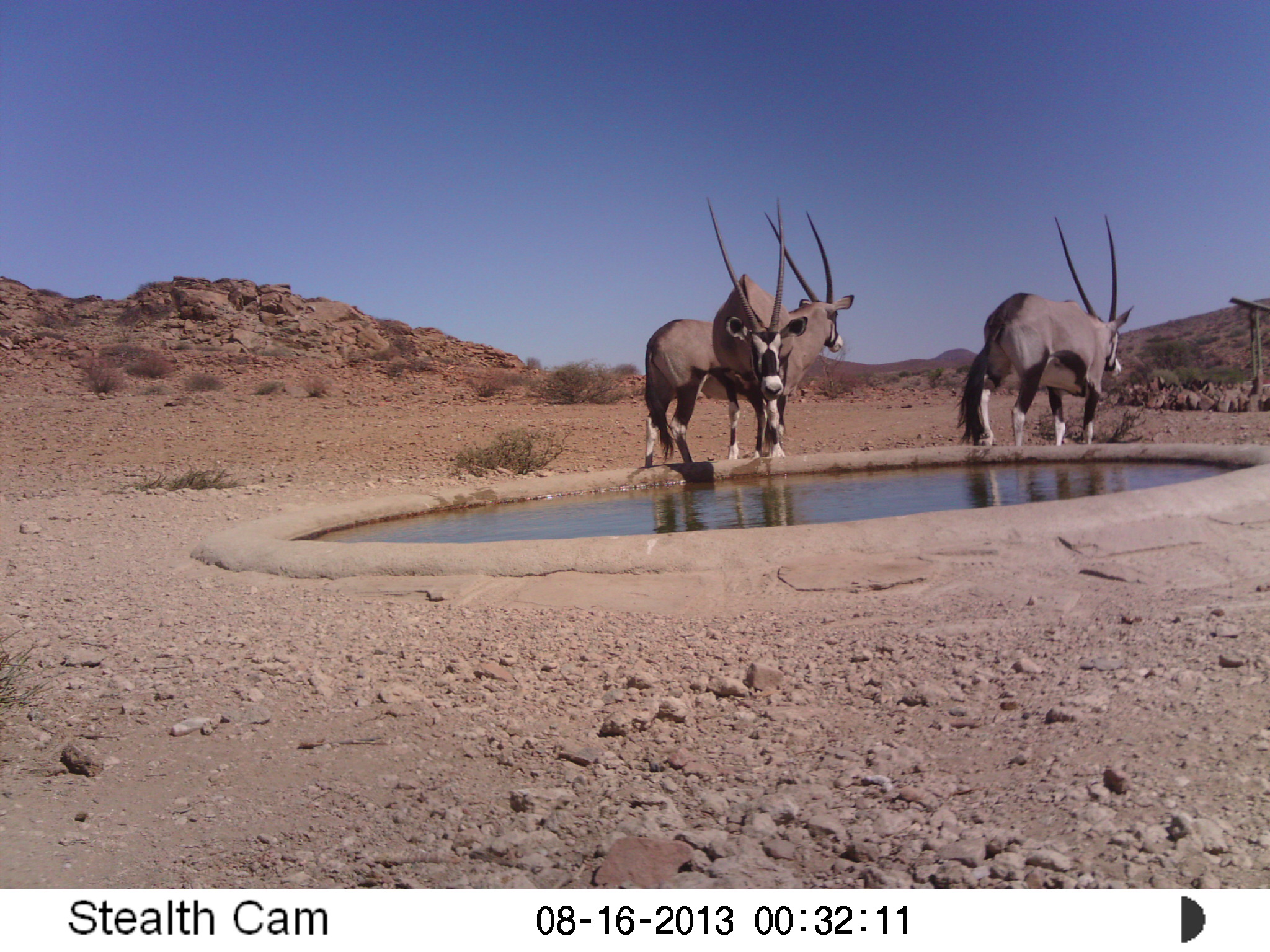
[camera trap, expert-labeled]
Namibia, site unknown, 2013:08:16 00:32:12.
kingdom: Animalia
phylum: Chordata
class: Mammalia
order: Artiodactyla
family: Bovidae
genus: Oryx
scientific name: Oryx gazella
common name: gemsbok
Oryx gazella (gemsbok).